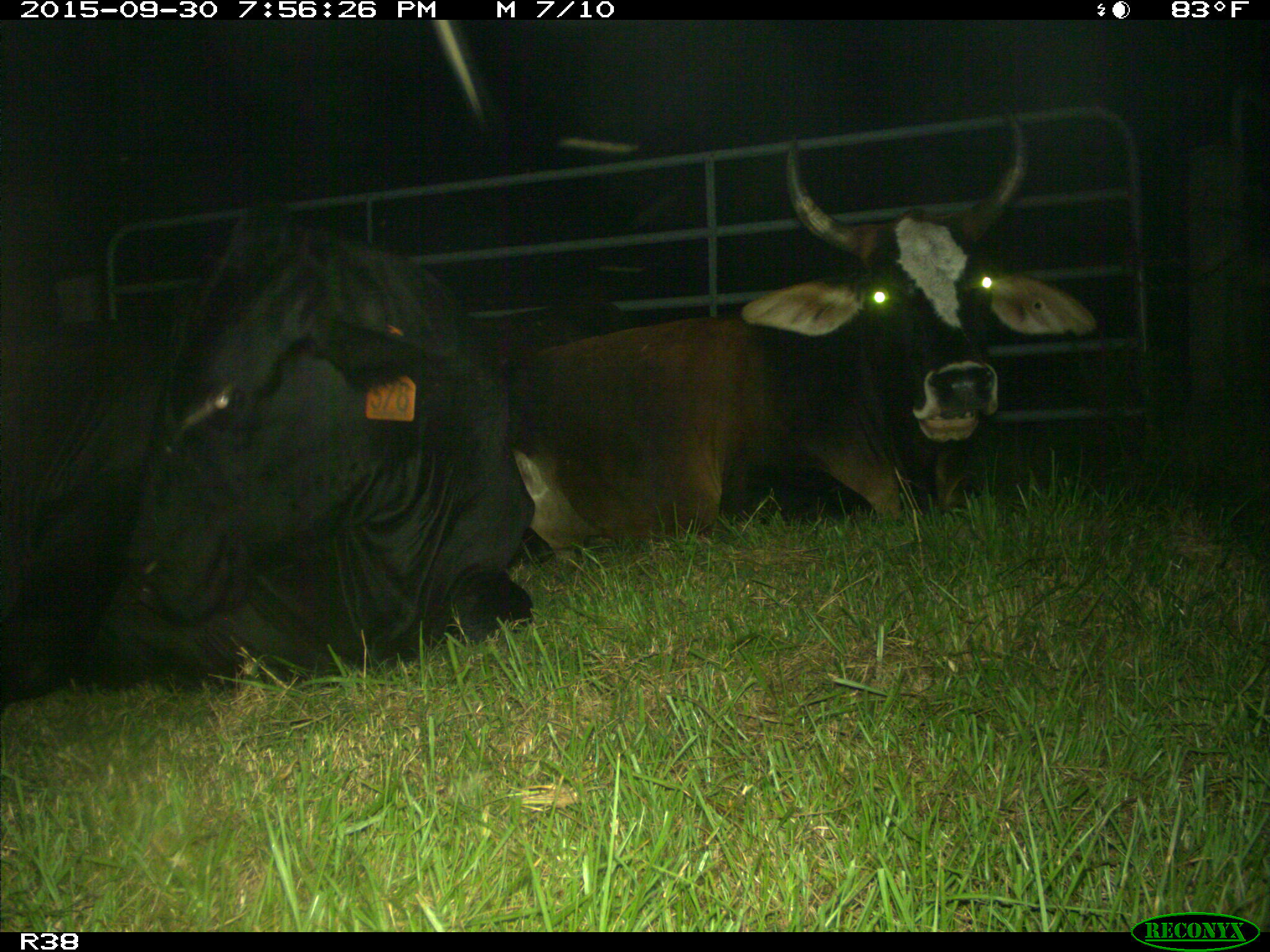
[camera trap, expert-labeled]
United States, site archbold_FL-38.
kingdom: Animalia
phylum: Chordata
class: Mammalia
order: Artiodactyla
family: Bovidae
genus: Bos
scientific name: Bos taurus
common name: domestic cow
Bos taurus (domestic cow).